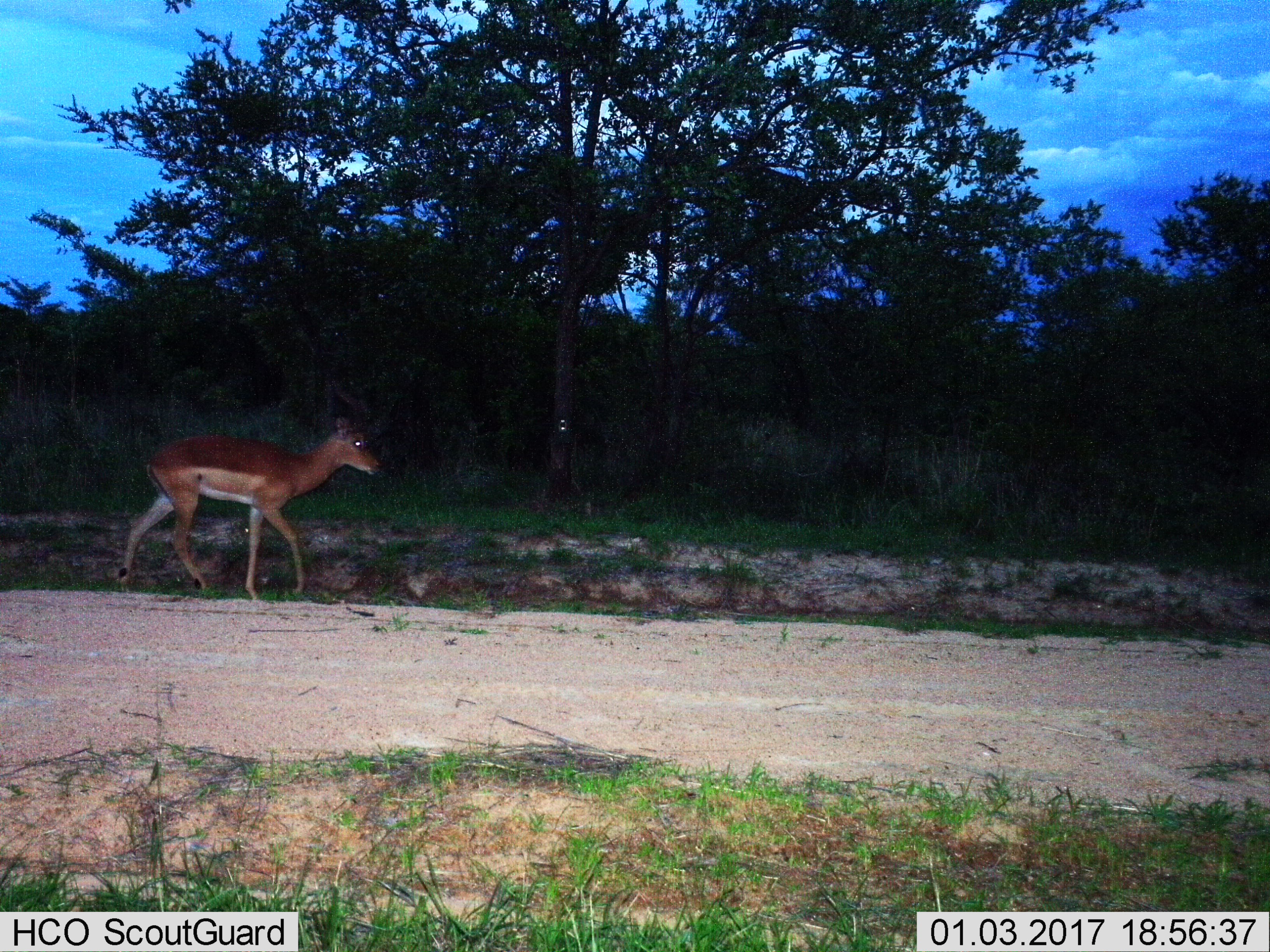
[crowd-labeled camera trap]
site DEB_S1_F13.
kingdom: Animalia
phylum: Chordata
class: Mammalia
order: Artiodactyla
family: Bovidae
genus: Aepyceros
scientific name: Aepyceros melampus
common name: impala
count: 1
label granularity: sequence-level